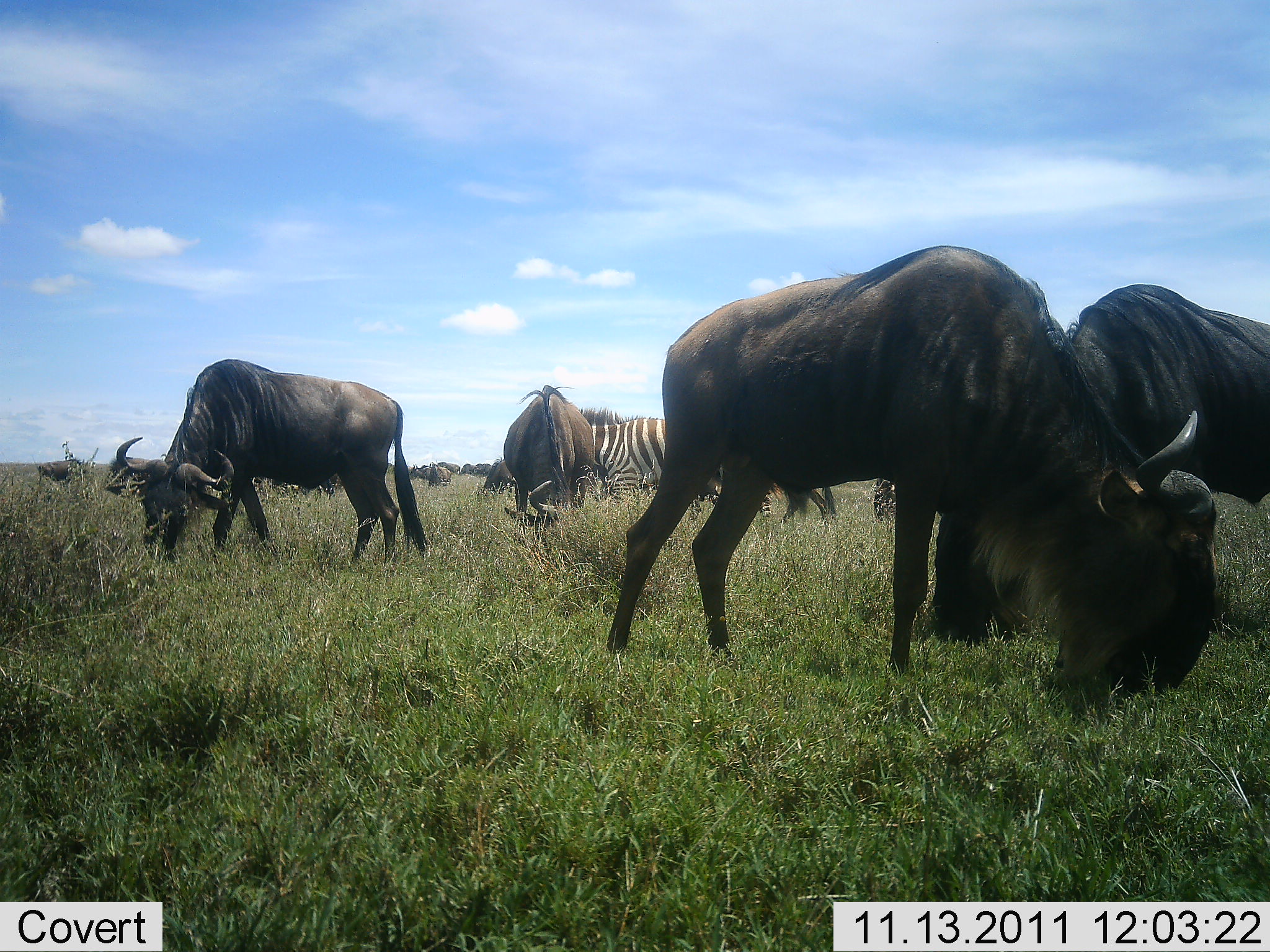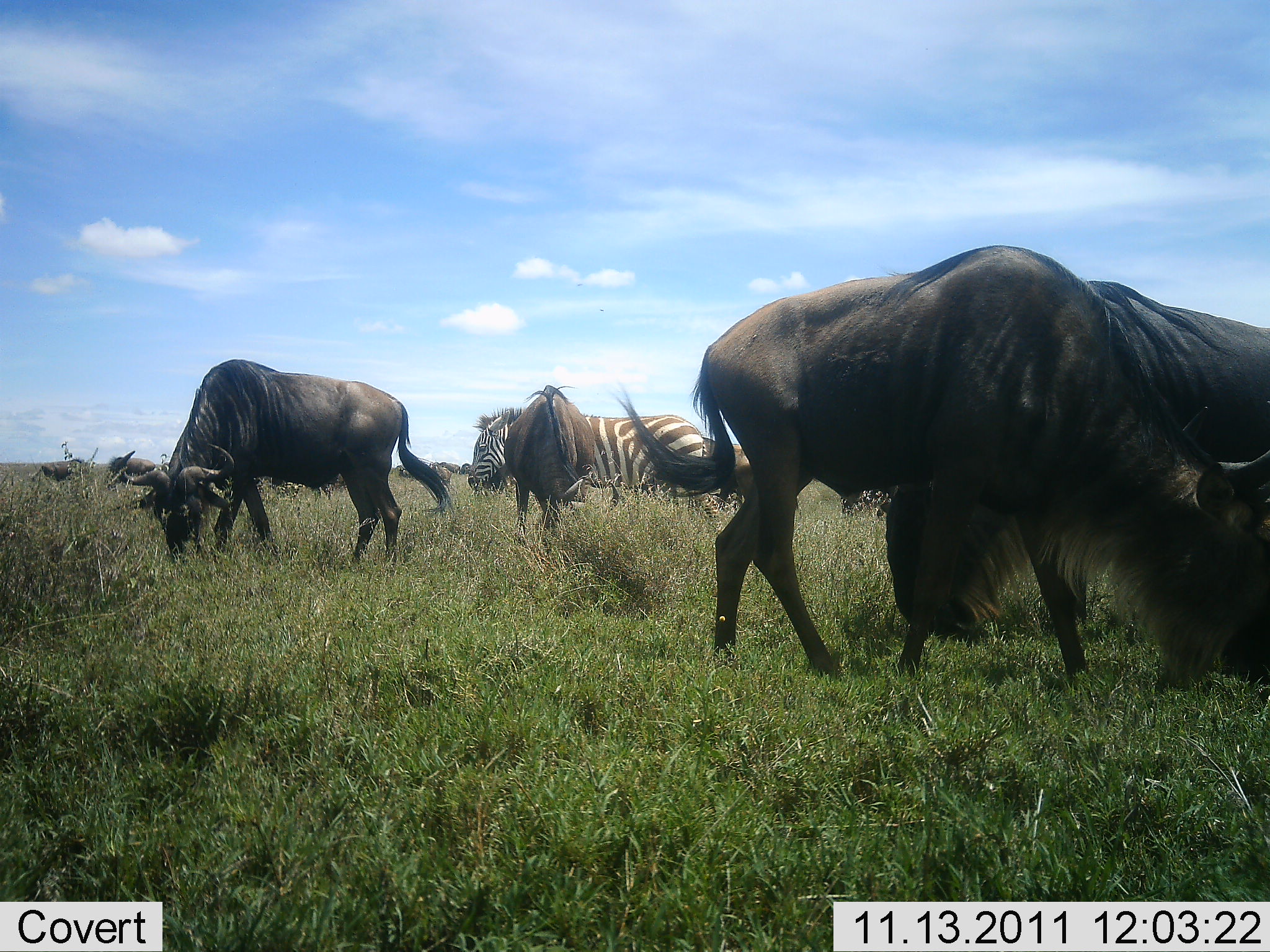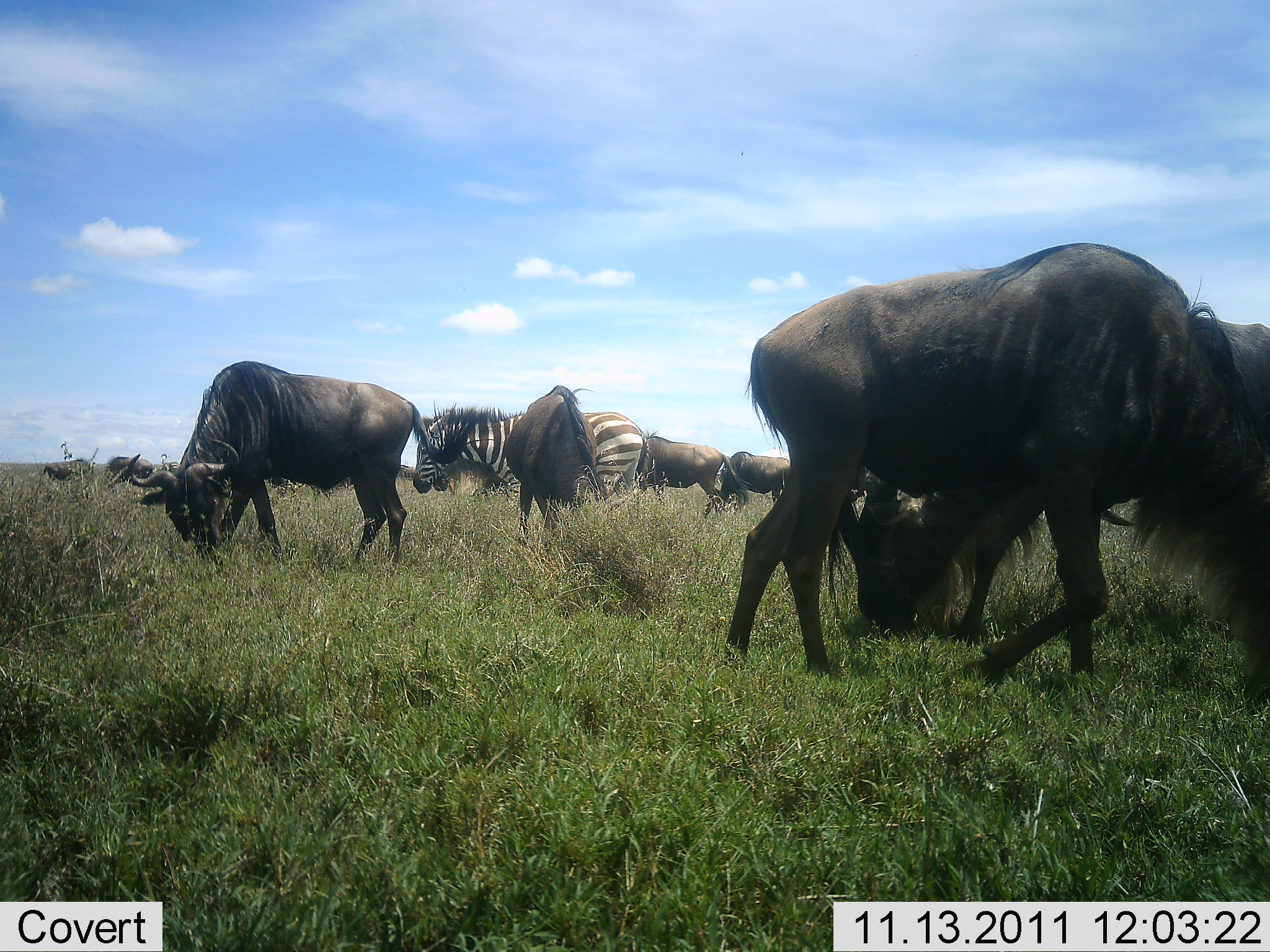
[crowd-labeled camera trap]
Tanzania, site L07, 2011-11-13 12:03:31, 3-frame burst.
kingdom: Animalia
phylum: Chordata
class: Mammalia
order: Artiodactyla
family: Bovidae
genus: Connochaetes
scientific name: Connochaetes taurinus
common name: blue wildebeest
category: wildebeest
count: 7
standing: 29%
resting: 0%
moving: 12%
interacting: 0%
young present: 0%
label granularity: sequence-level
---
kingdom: Animalia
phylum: Chordata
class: Mammalia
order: Perissodactyla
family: Equidae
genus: Equus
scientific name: Equus quagga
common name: plains zebra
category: zebra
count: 1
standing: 7%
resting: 0%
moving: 40%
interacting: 0%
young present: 0%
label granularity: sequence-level